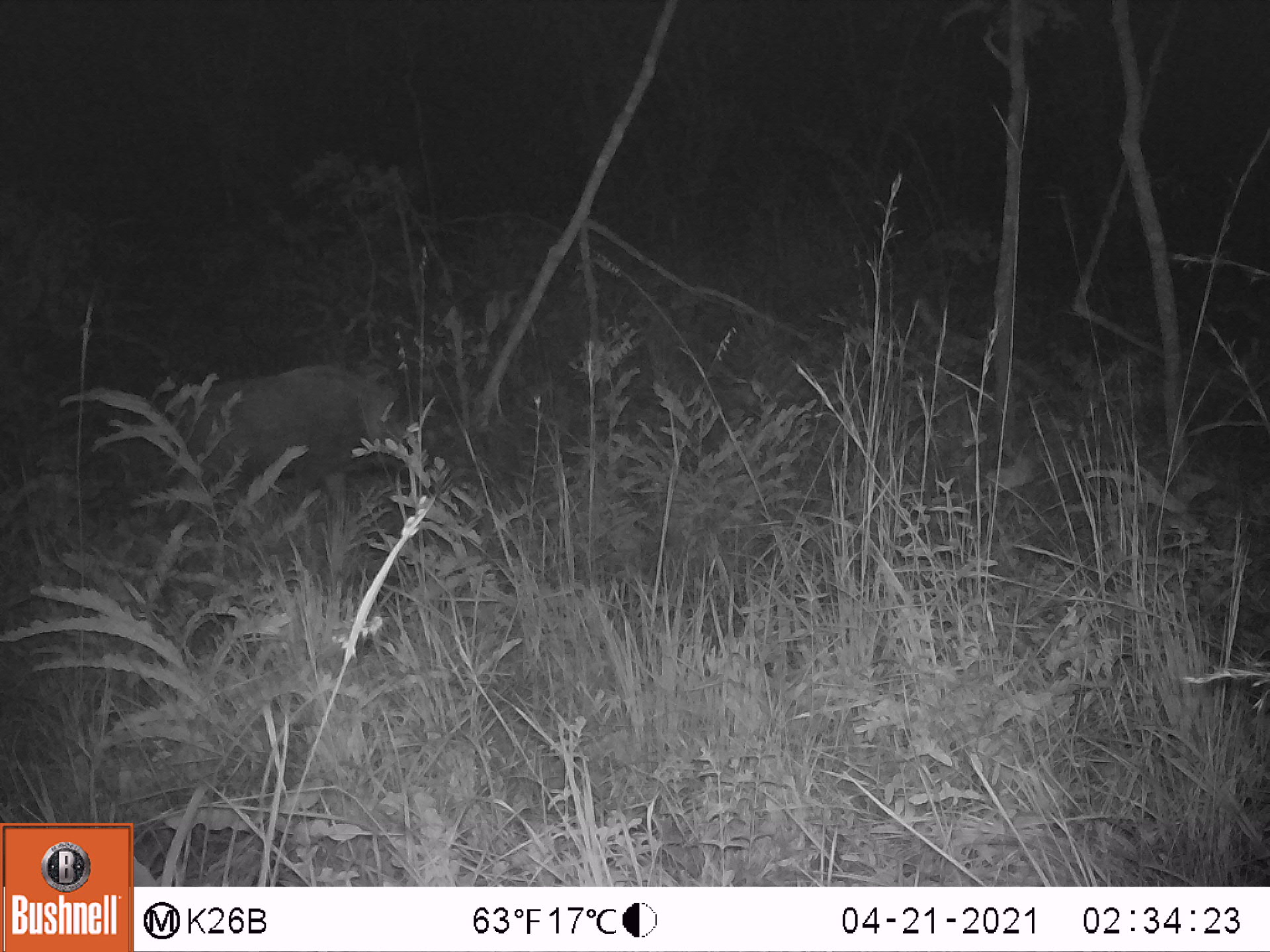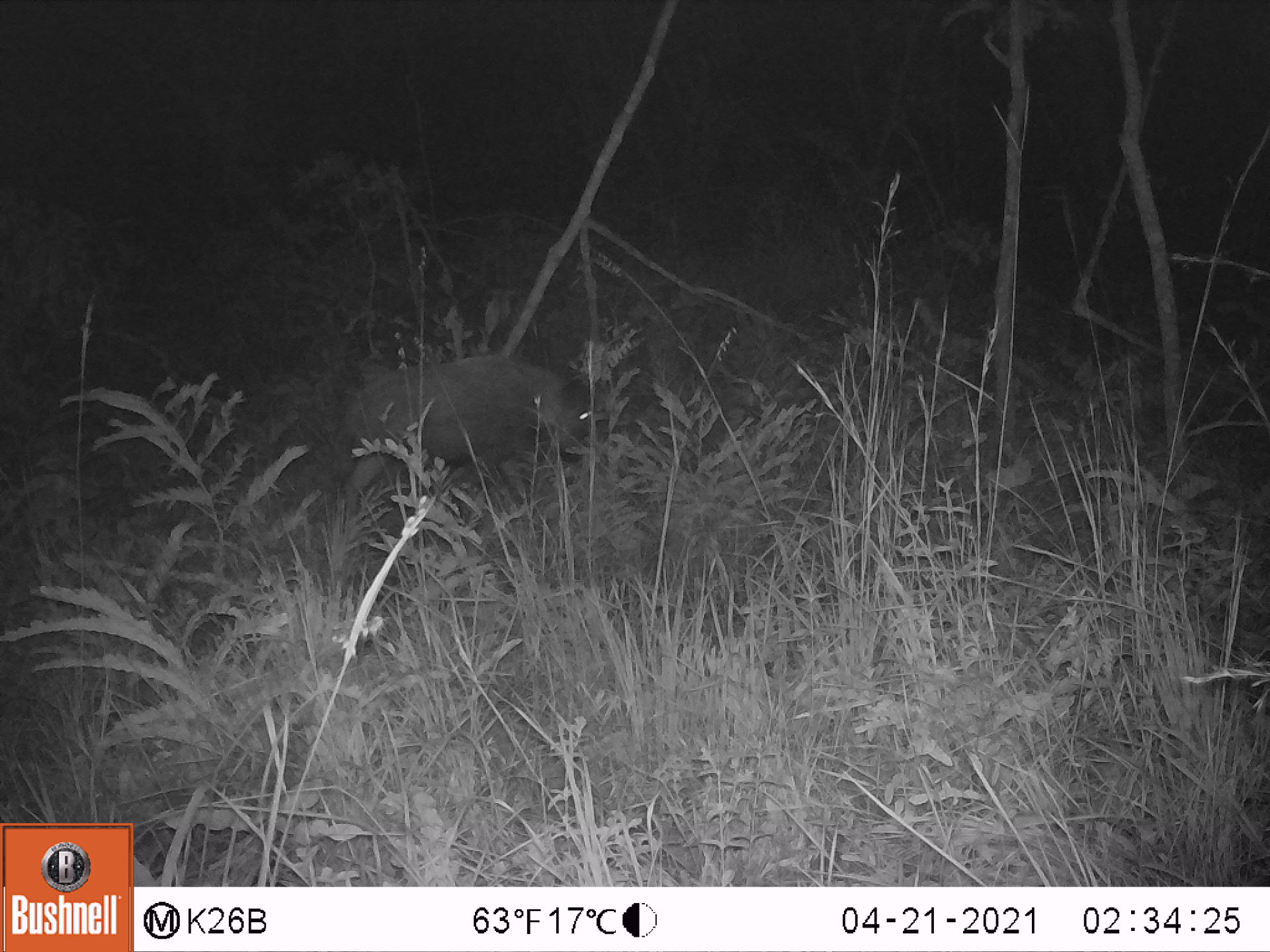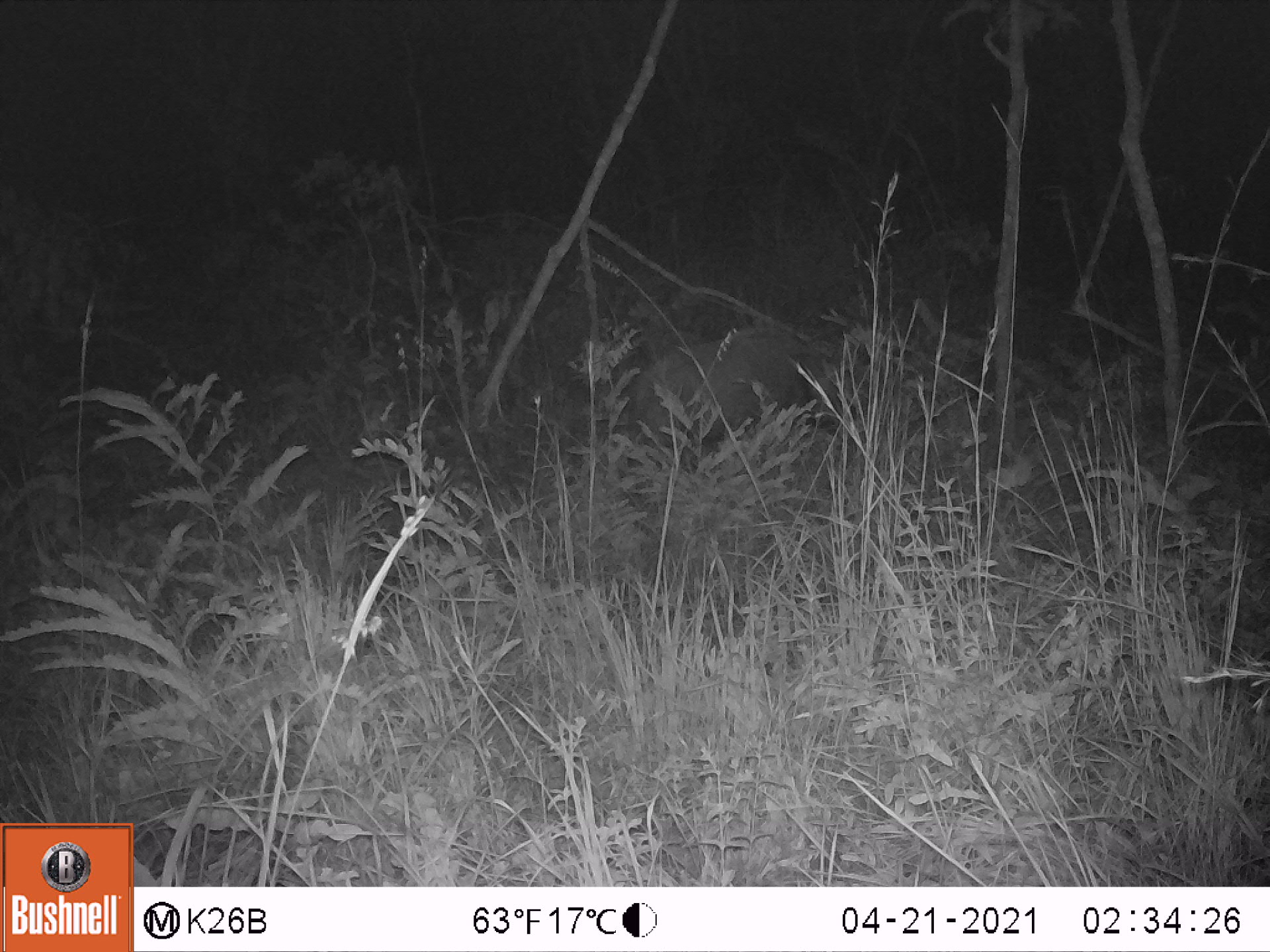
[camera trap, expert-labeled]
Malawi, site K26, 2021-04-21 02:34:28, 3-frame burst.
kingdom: Animalia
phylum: Chordata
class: Mammalia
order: Artiodactyla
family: Suidae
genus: Potamochoerus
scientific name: Potamochoerus larvatus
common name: bushpig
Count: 1.